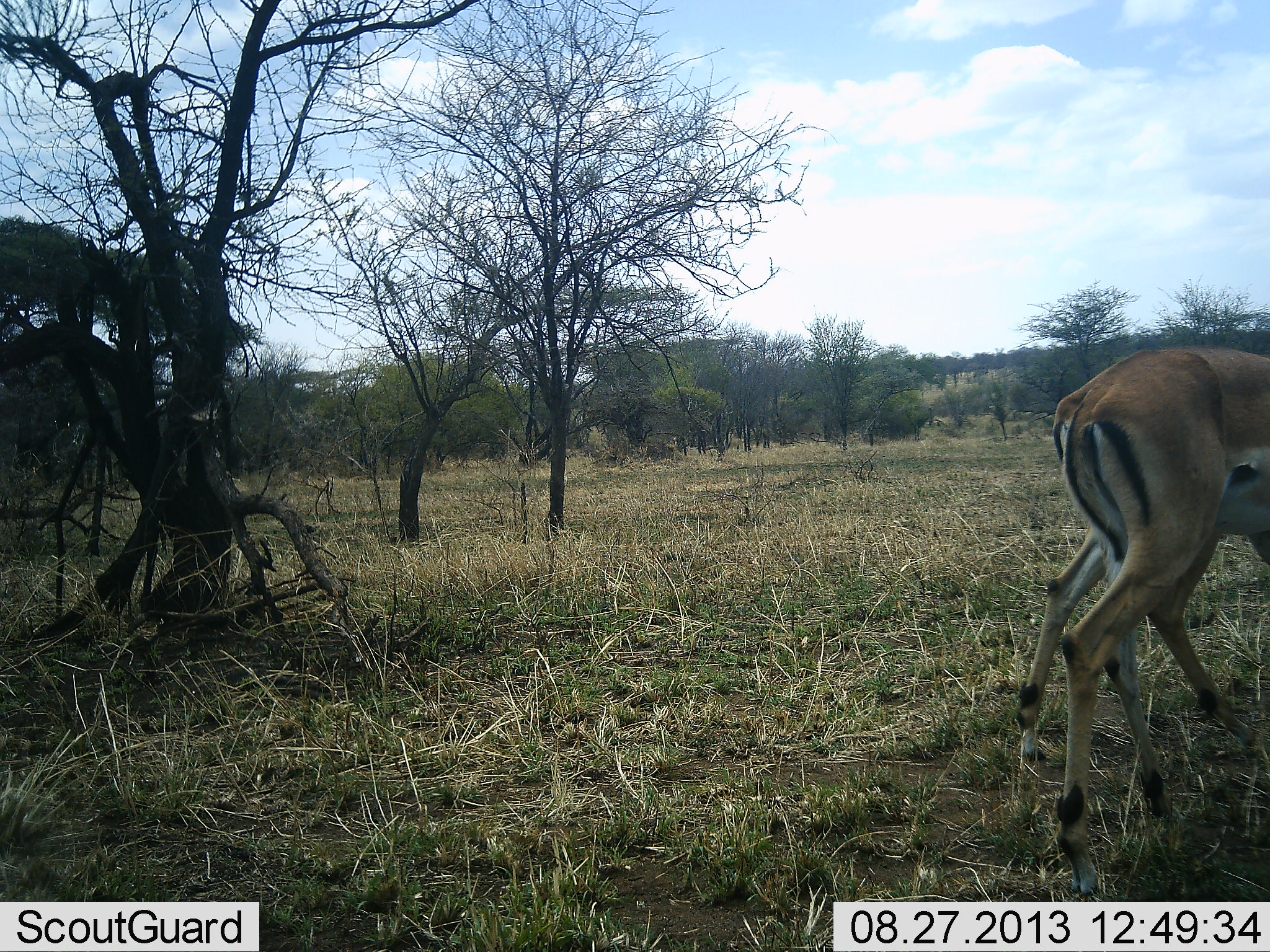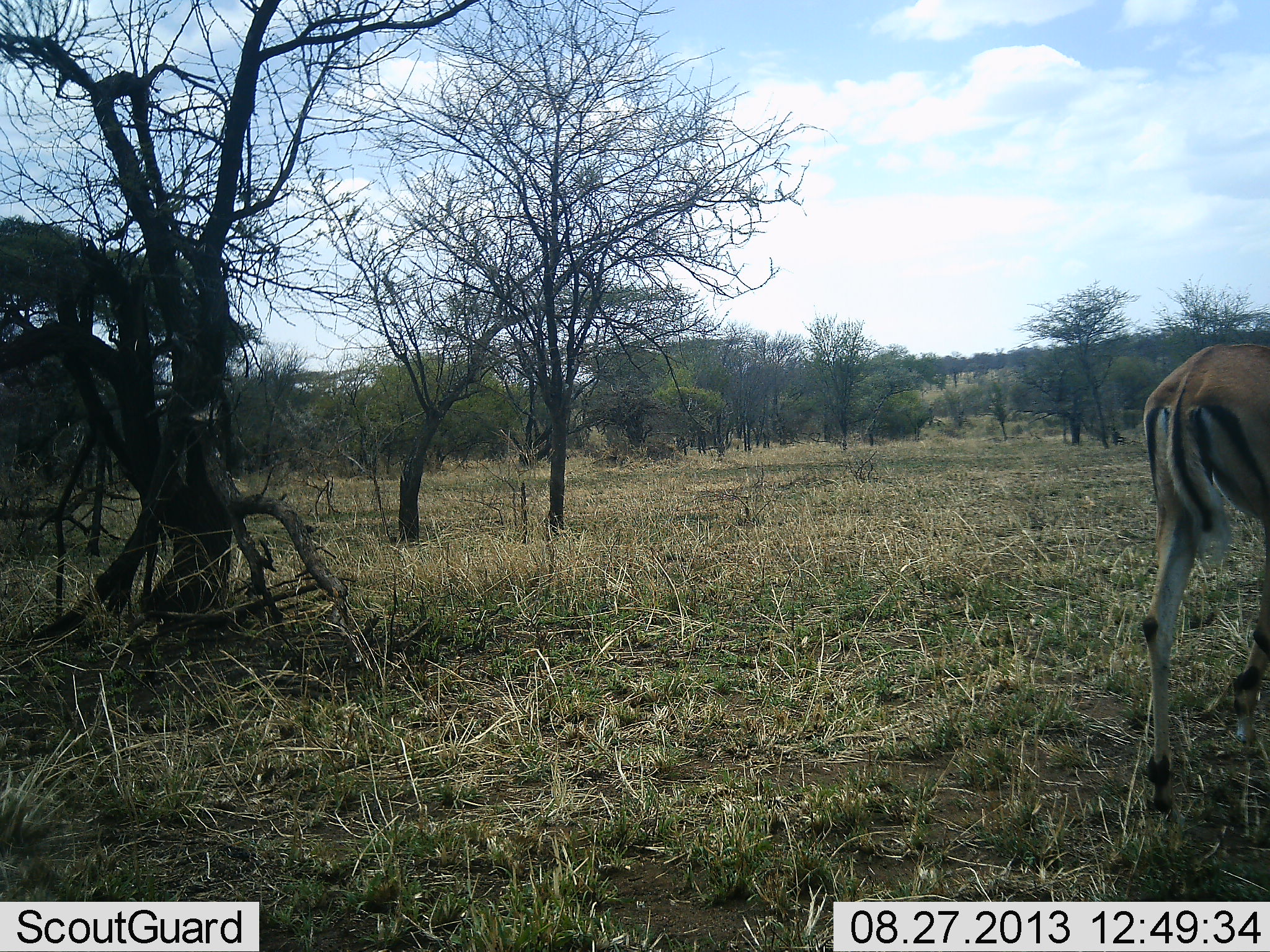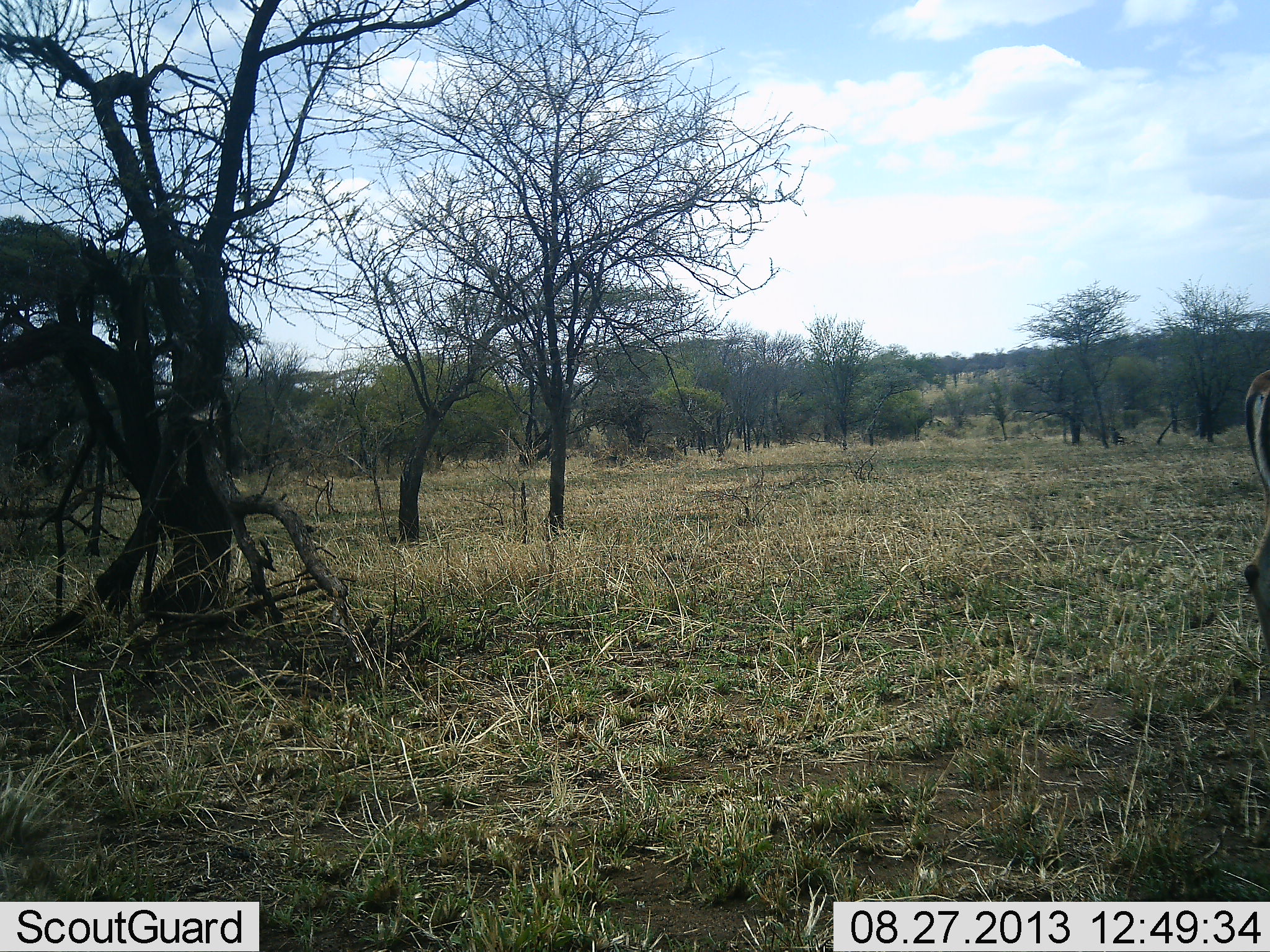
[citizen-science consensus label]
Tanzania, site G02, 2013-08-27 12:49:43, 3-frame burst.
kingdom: Animalia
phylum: Chordata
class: Mammalia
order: Artiodactyla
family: Bovidae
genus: Aepyceros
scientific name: Aepyceros melampus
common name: impala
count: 2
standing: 0%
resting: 0%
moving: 100%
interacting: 0%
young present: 0%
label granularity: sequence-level